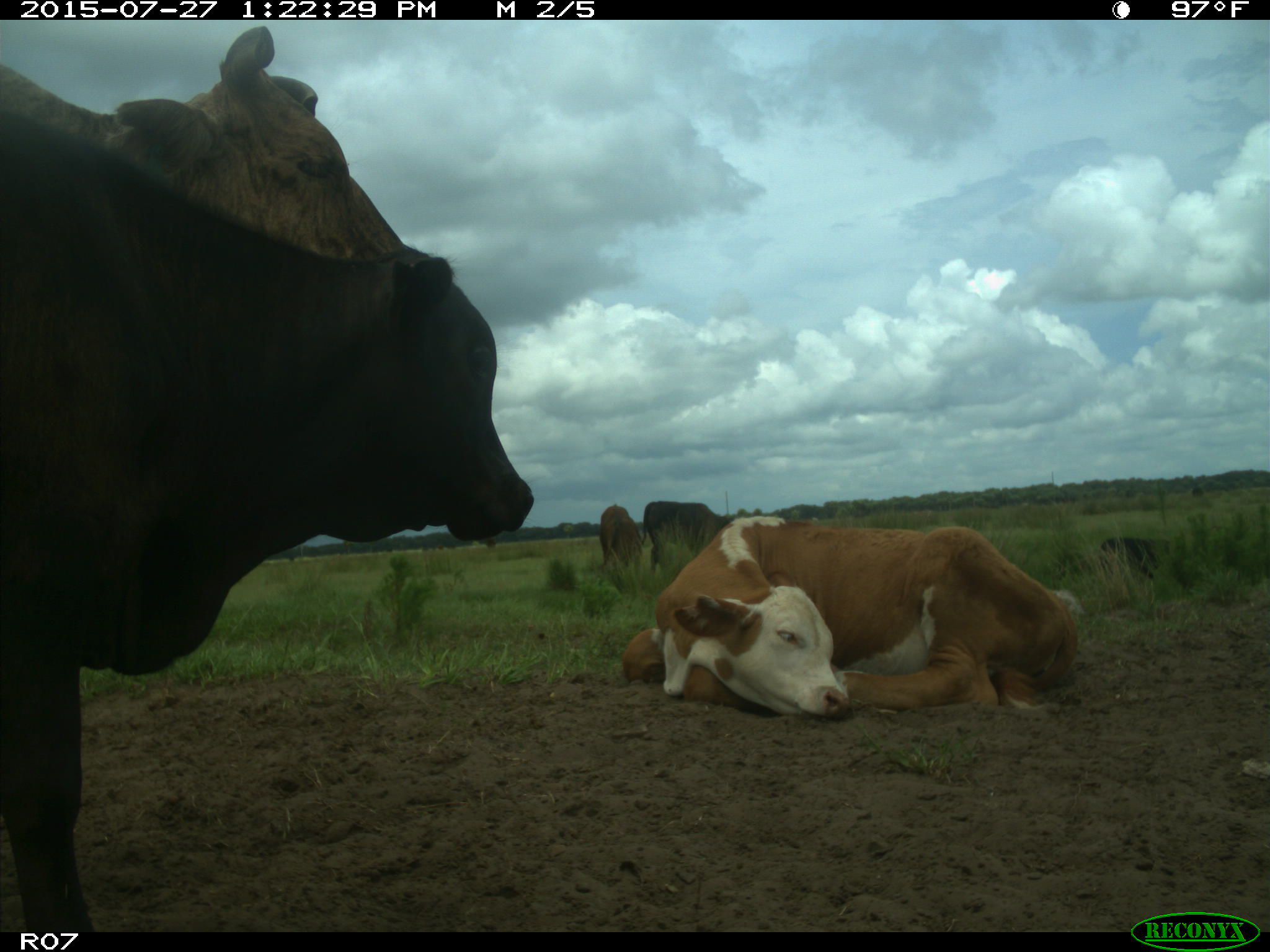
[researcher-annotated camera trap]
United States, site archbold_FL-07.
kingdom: Animalia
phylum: Chordata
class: Mammalia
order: Artiodactyla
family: Bovidae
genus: Bos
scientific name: Bos taurus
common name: domestic cow